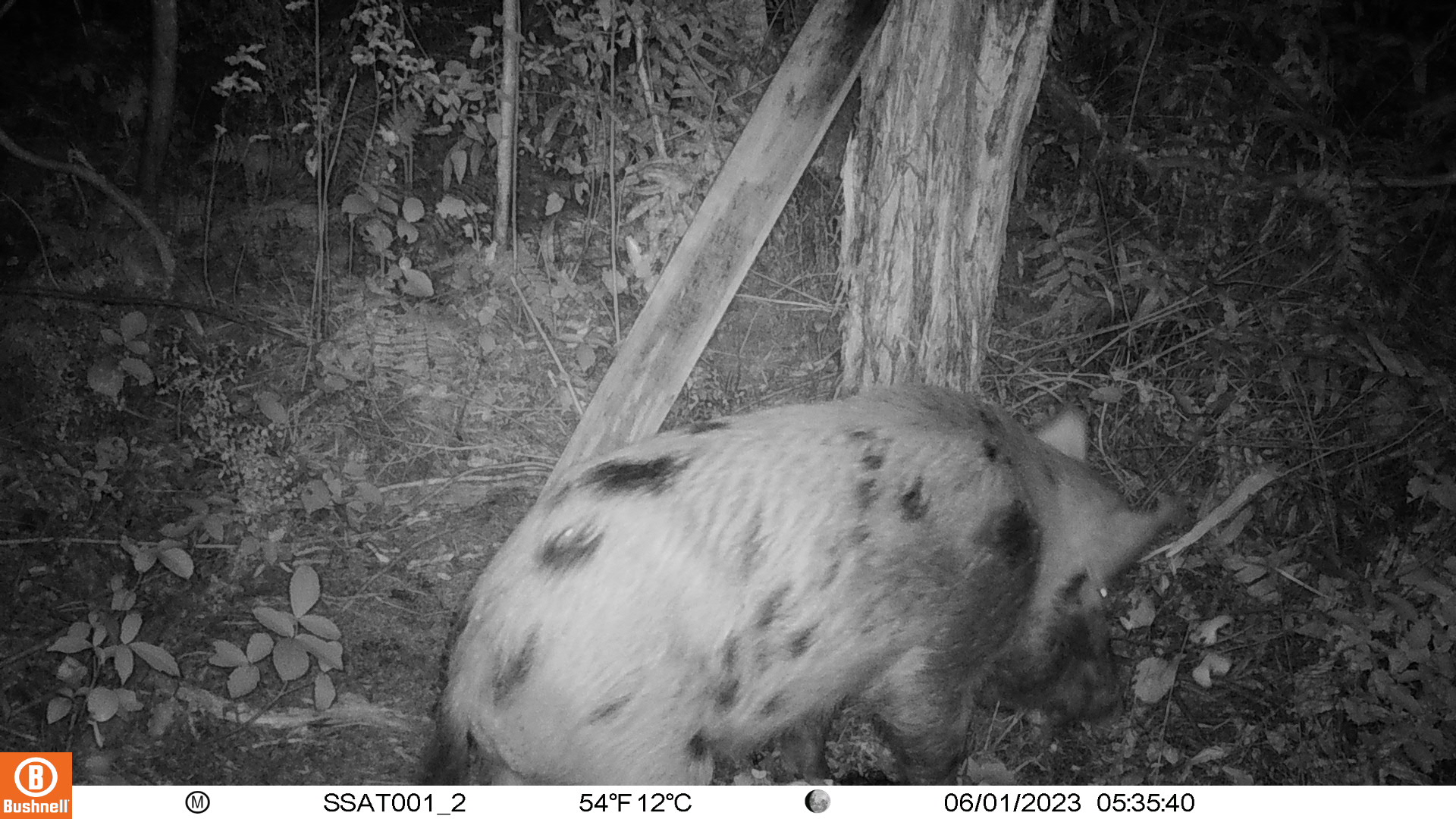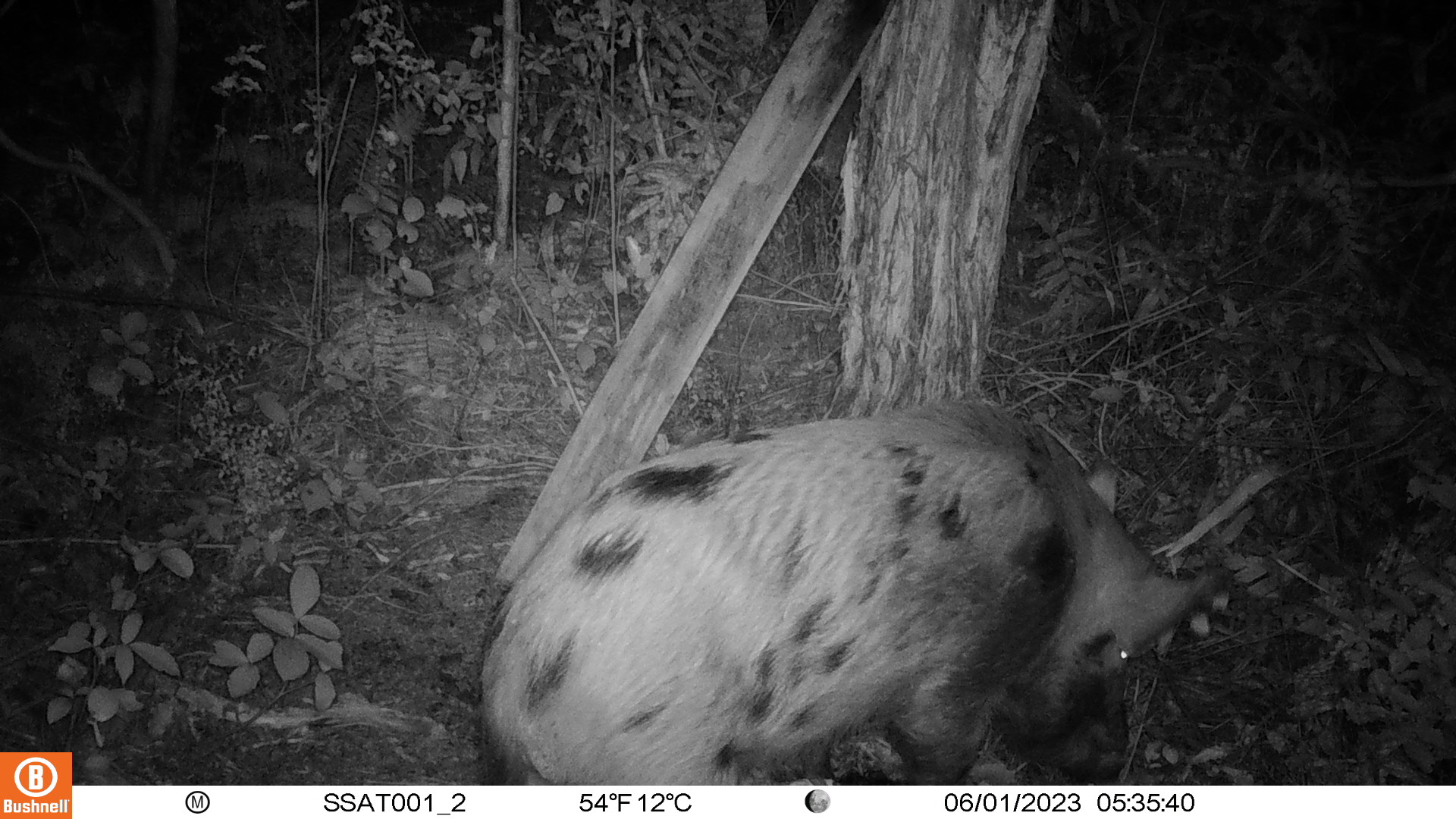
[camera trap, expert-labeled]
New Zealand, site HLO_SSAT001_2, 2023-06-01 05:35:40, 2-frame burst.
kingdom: Animalia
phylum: Chordata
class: Mammalia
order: Artiodactyla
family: Suidae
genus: Sus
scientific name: Sus scrofa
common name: pig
Pig (Sus scrofa).